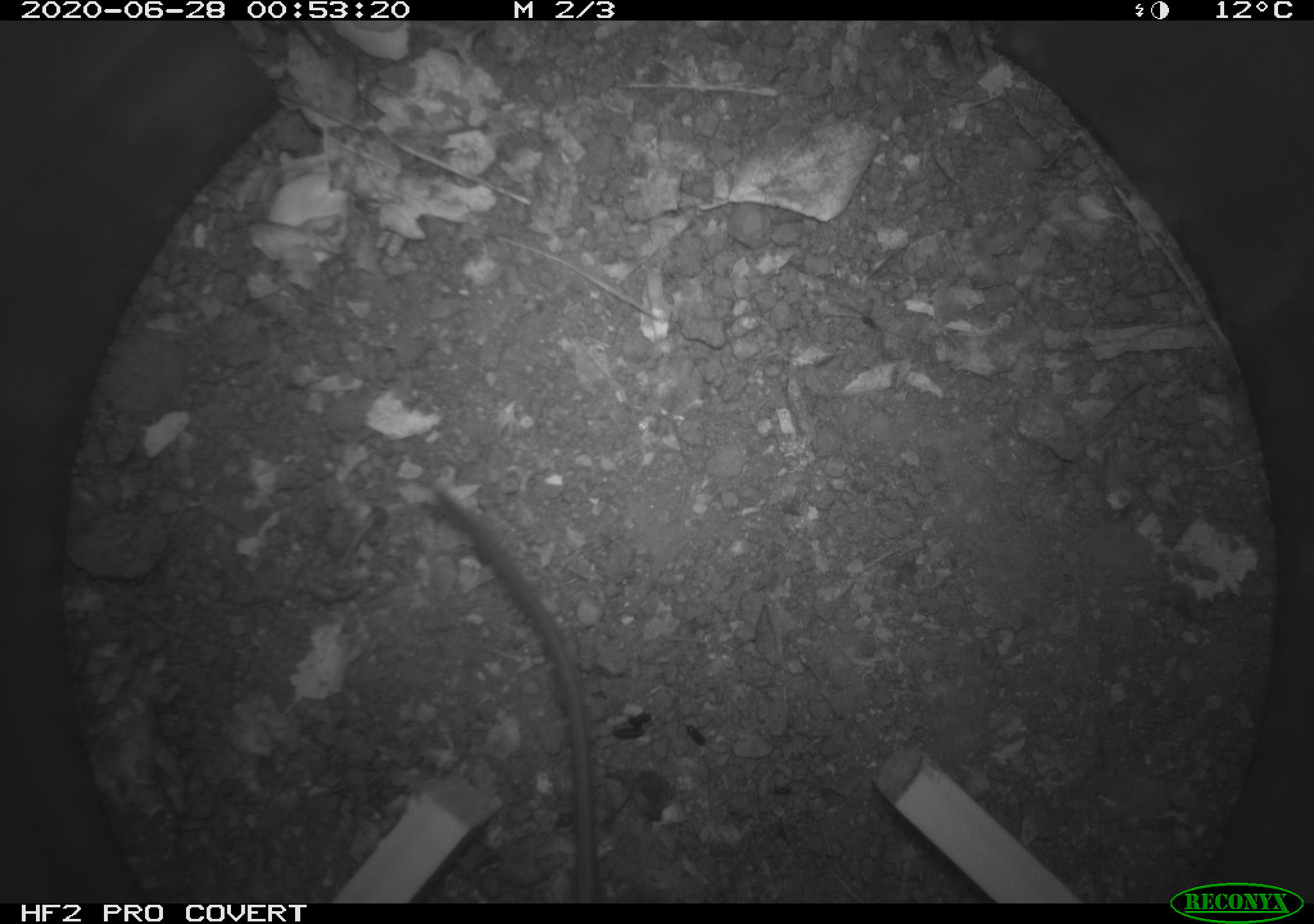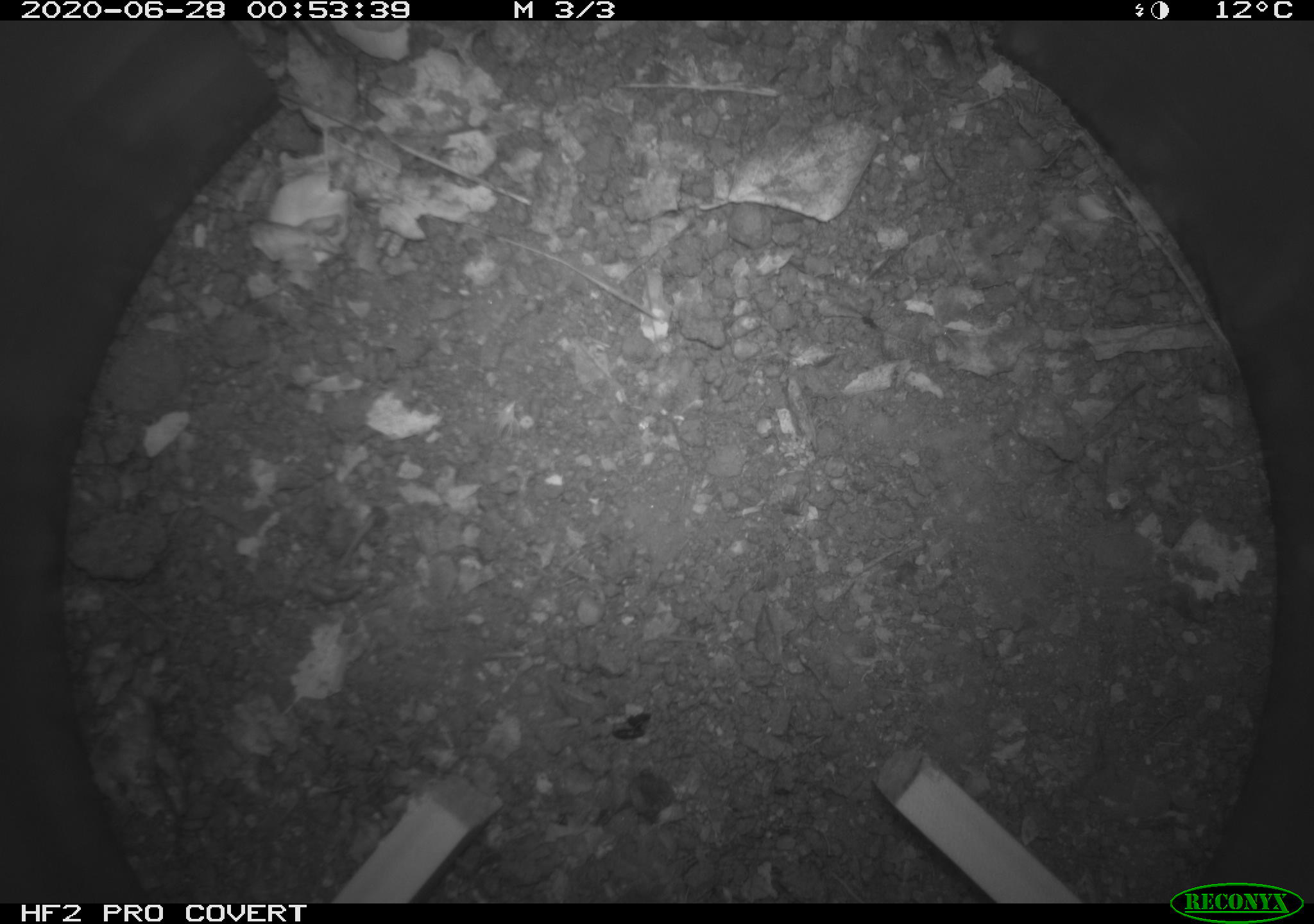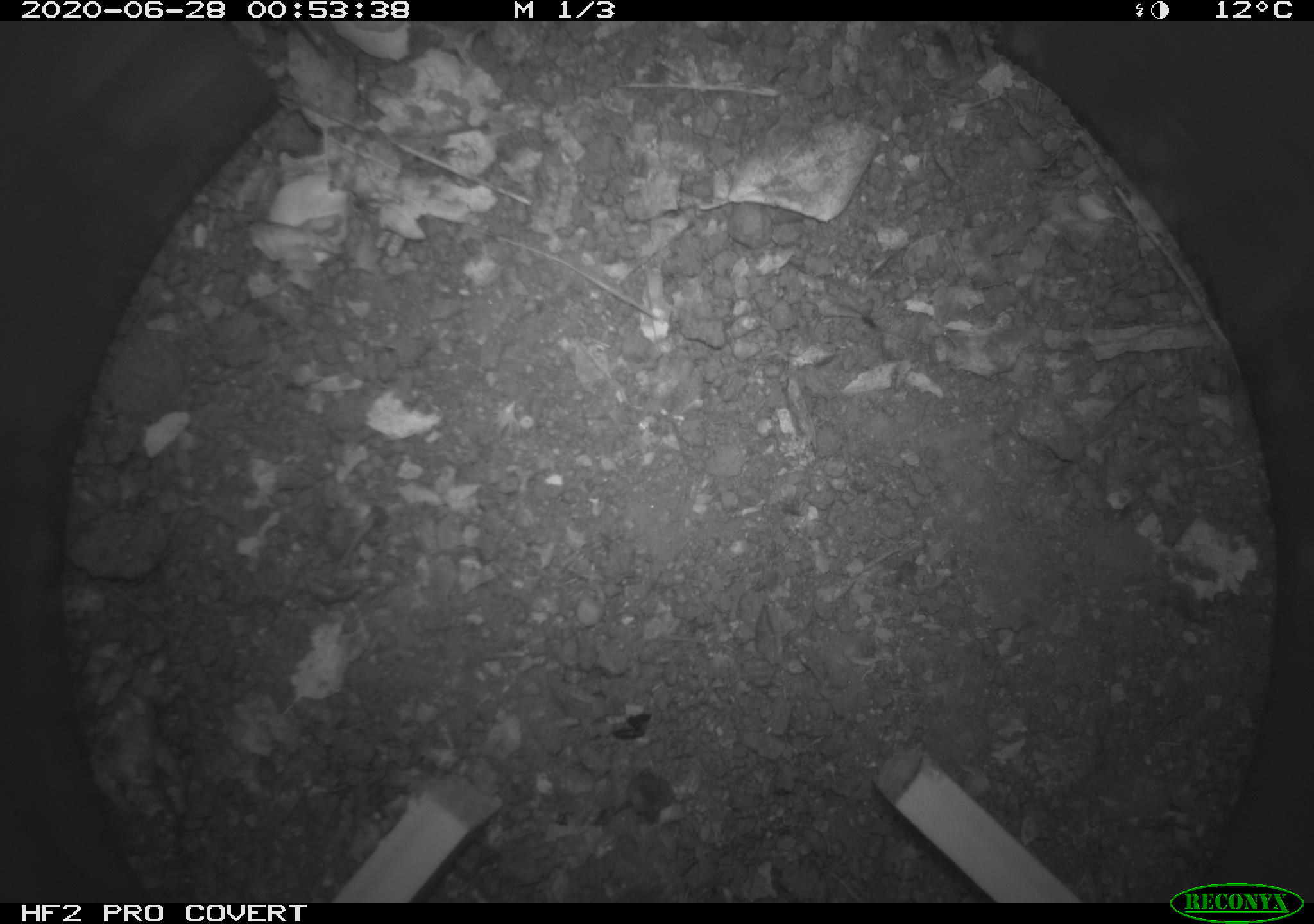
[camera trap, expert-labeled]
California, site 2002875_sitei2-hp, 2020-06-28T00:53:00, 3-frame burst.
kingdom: Animalia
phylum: Chordata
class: Mammalia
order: Rodentia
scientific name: Rodentia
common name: rodent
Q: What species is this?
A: Rodent (Rodentia).